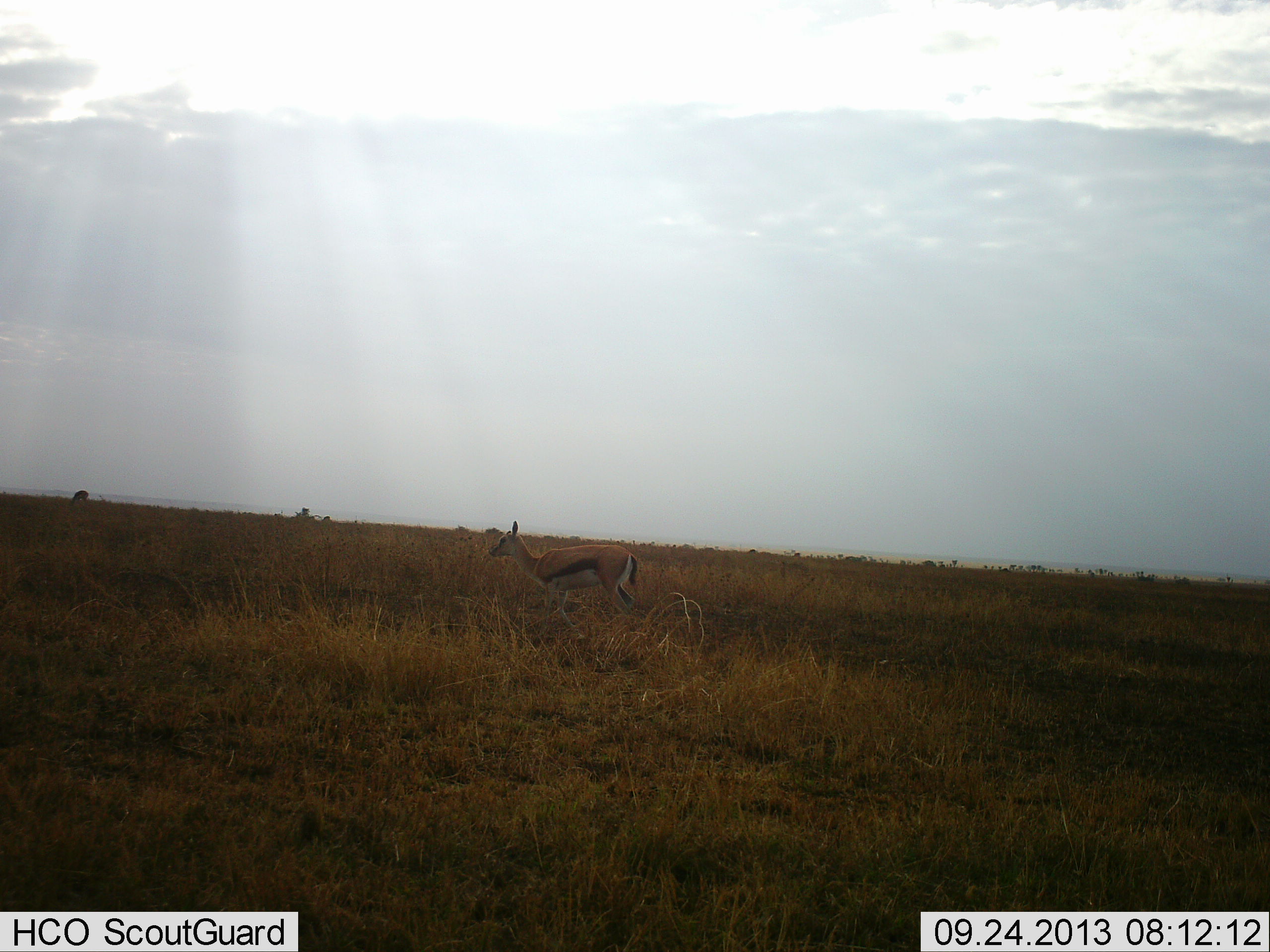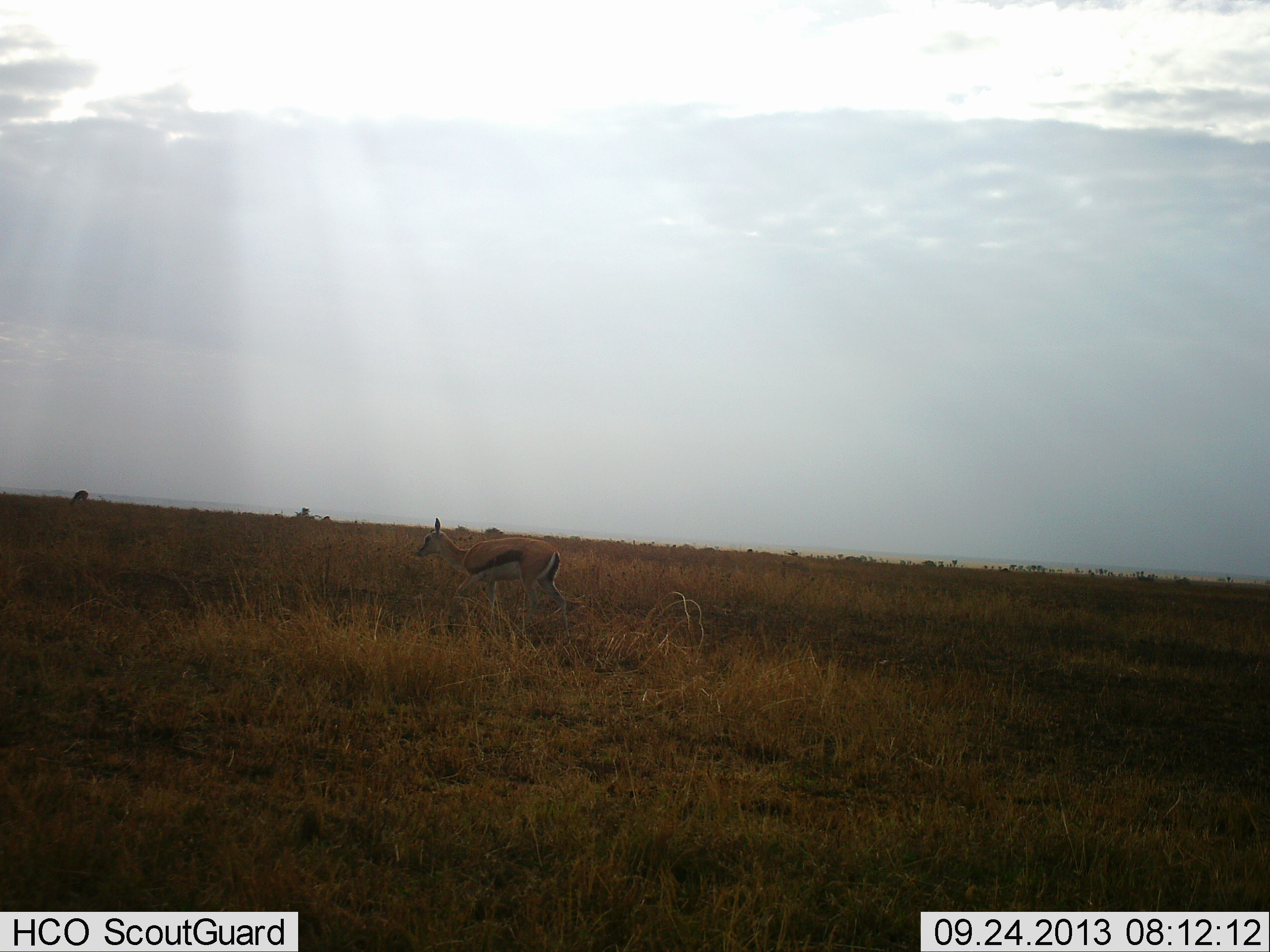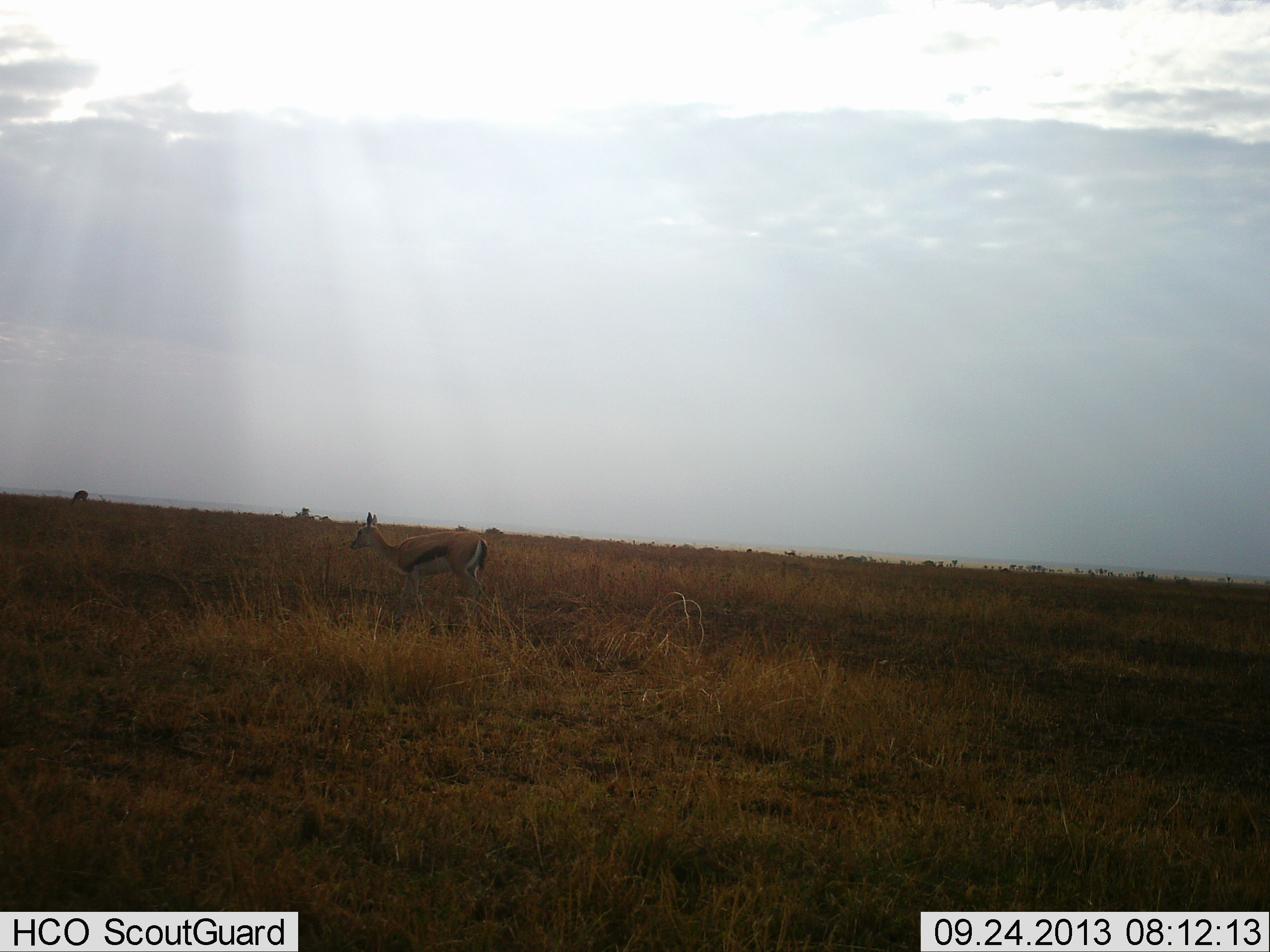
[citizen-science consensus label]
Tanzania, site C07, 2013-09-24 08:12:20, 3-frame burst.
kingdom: Animalia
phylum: Chordata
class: Mammalia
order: Artiodactyla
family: Bovidae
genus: Eudorcas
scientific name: Eudorcas thomsonii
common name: thomson's gazelle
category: gazellethomsons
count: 1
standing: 10%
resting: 0%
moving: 90%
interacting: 0%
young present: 0%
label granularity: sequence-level